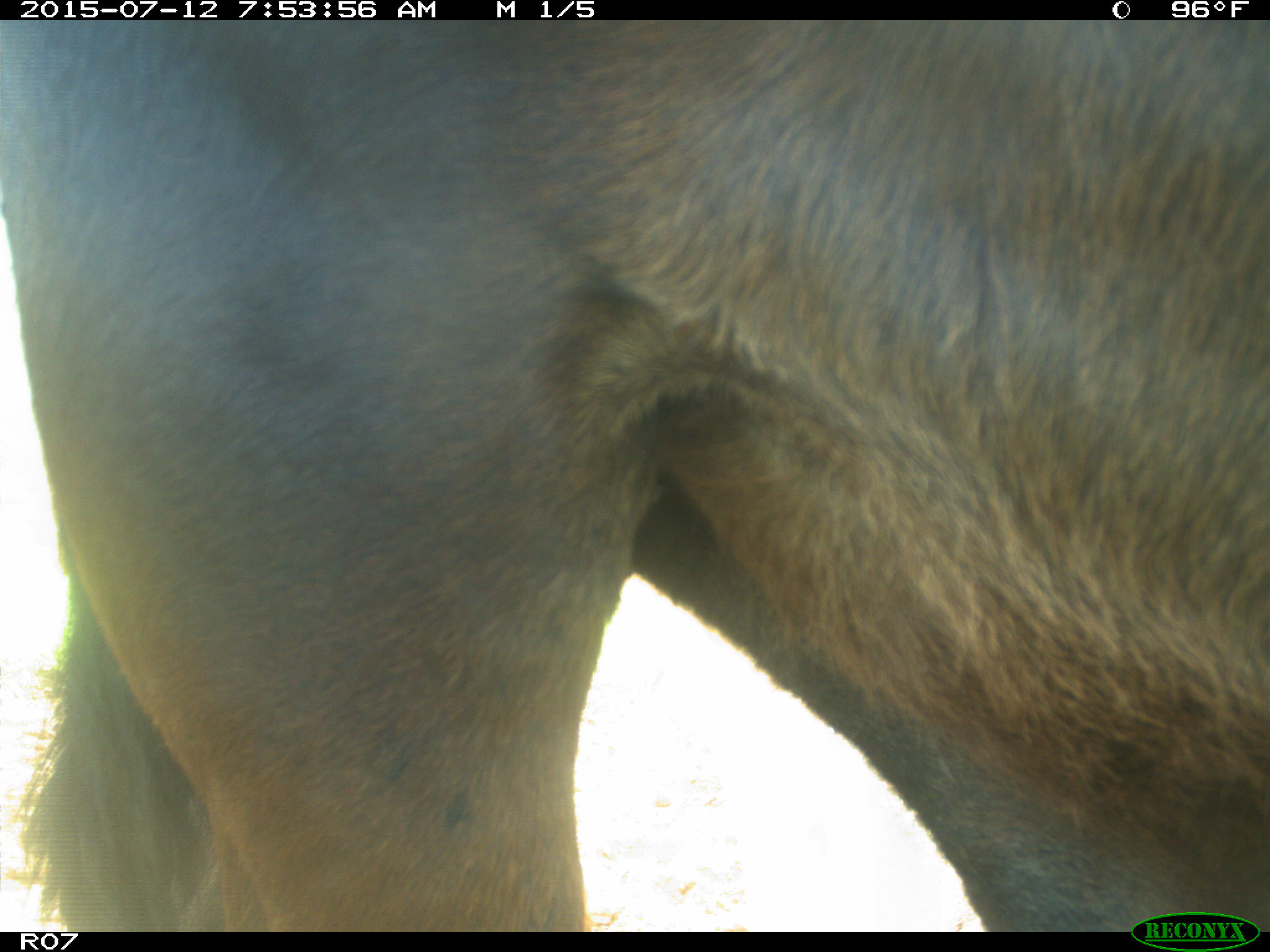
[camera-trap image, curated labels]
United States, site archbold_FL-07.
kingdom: Animalia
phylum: Chordata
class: Mammalia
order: Artiodactyla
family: Bovidae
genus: Bos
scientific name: Bos taurus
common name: domestic cow